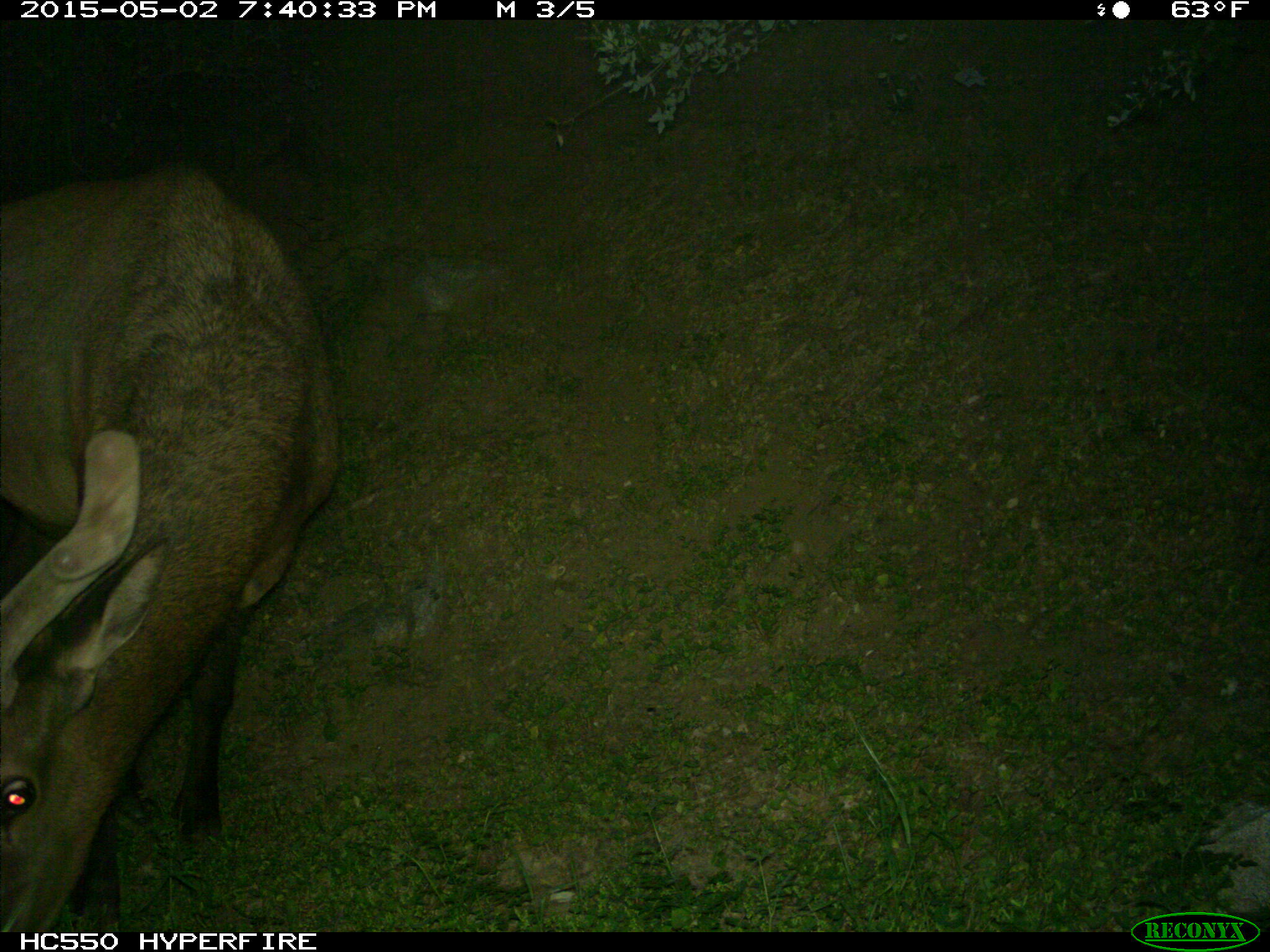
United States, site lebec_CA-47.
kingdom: Animalia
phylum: Chordata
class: Mammalia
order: Artiodactyla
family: Cervidae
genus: Cervus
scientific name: Cervus canadensis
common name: elk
Cervus canadensis (elk).